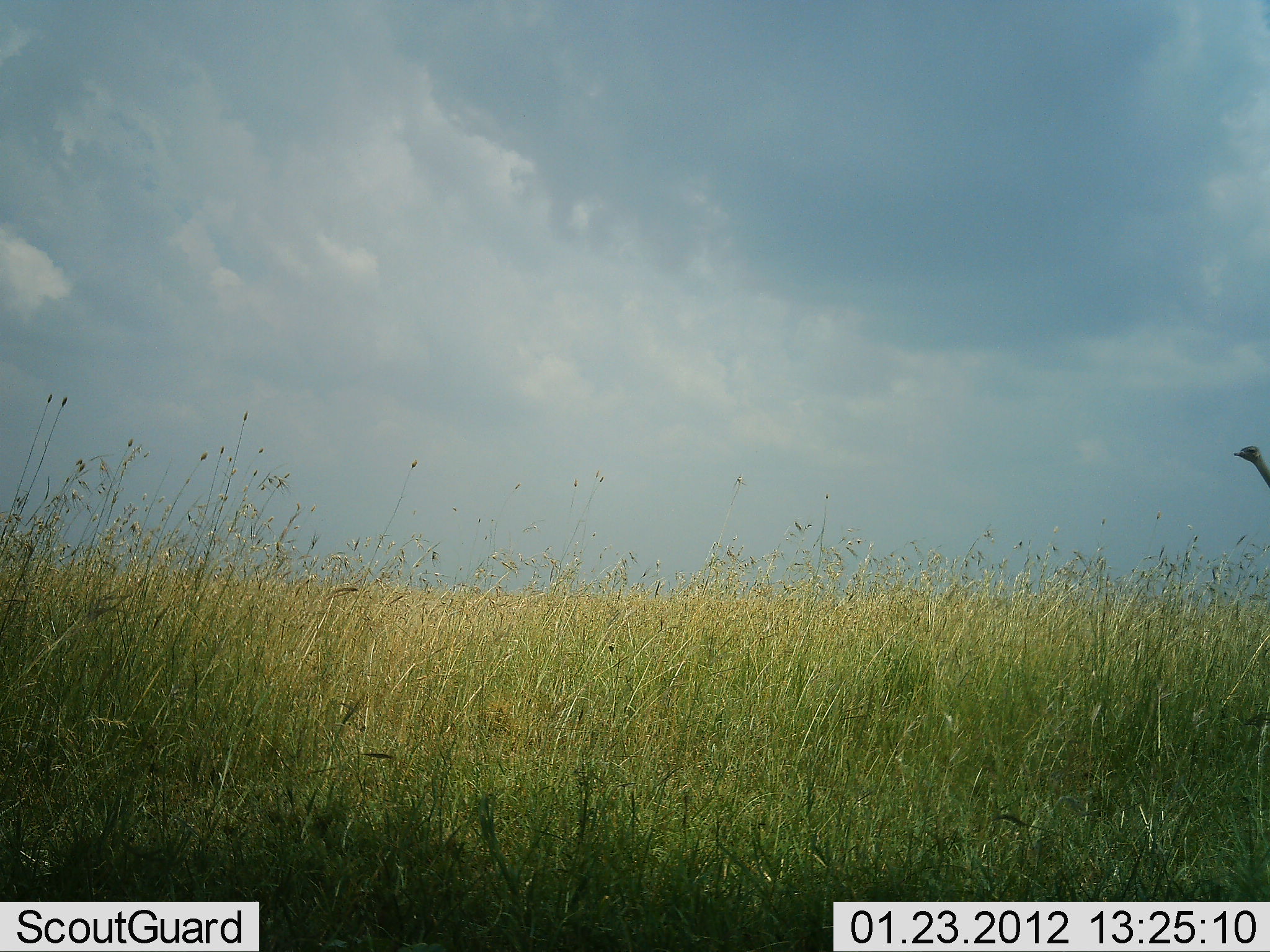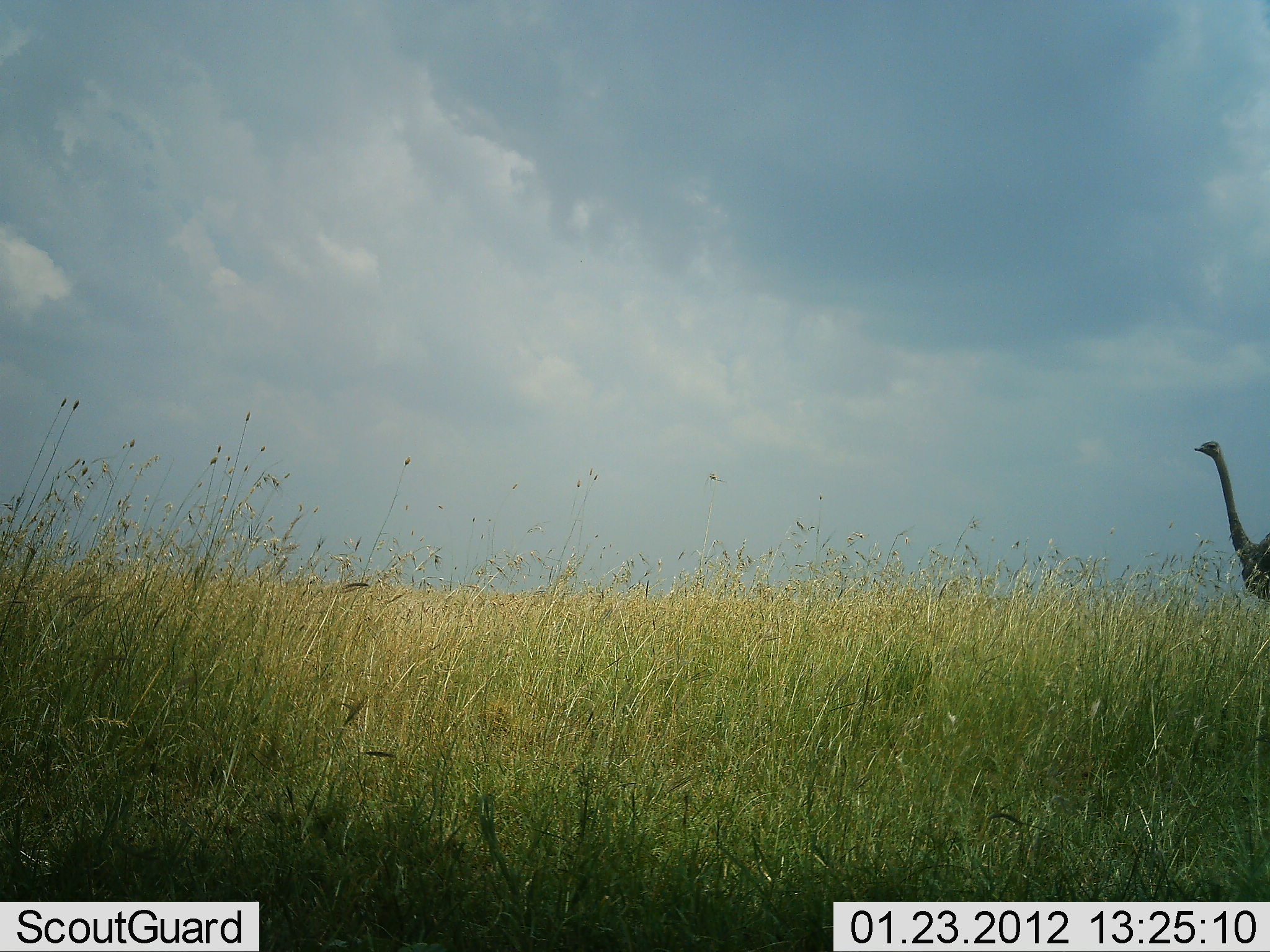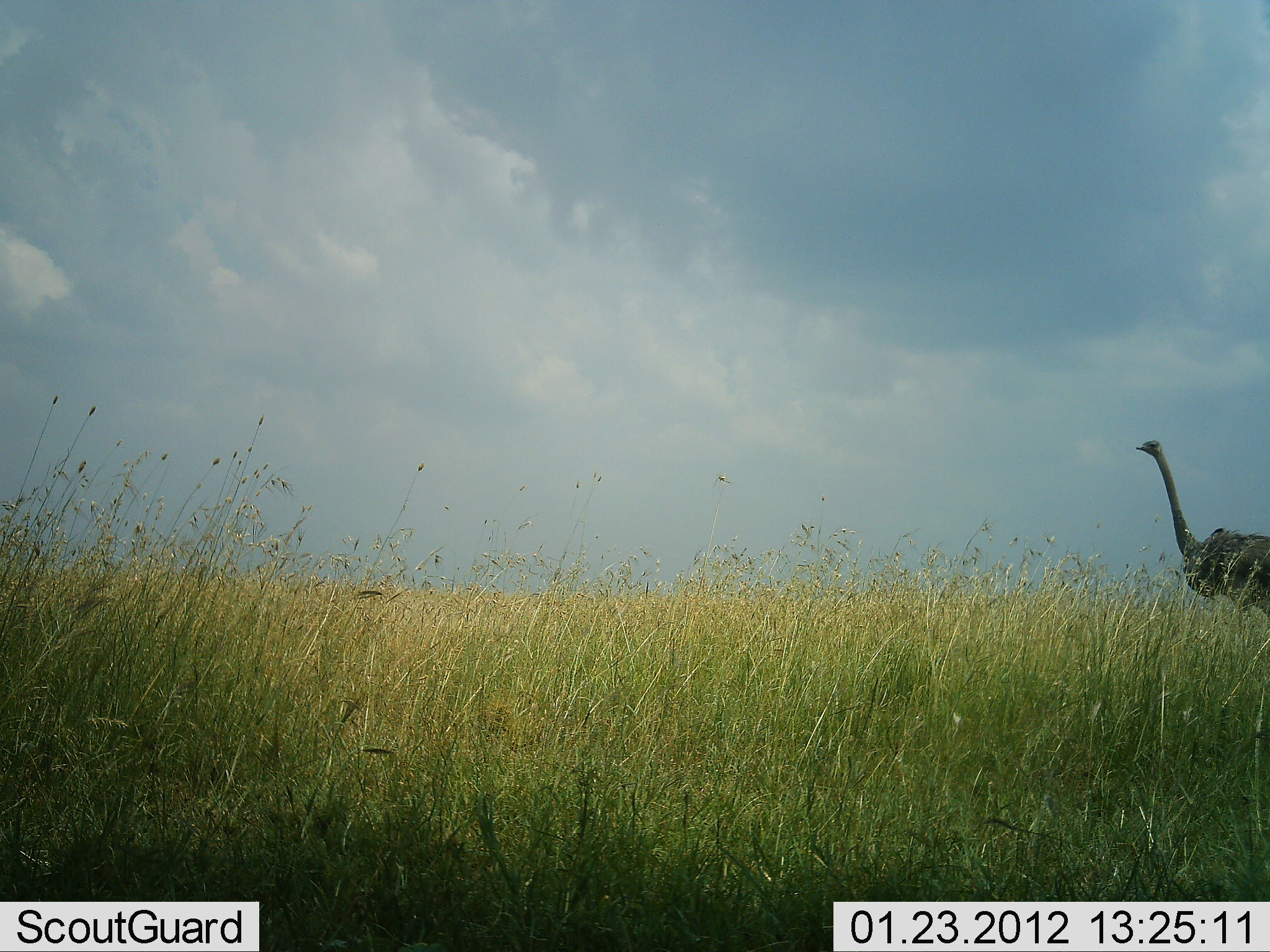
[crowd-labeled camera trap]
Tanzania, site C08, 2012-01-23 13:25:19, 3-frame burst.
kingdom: Animalia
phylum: Chordata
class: Aves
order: Struthioniformes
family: Struthionidae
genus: Struthio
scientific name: Struthio camelus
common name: ostrich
Ostrich (Struthio camelus), count 1. Behavior (volunteer vote fractions): standing 0%, resting 0%, moving 100%, interacting 0%. Young present (vote fraction): 0%. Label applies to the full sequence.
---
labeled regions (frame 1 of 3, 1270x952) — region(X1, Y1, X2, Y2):
animal: region(1233, 445, 1270, 489)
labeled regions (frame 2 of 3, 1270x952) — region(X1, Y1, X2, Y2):
animal: region(1194, 438, 1270, 601)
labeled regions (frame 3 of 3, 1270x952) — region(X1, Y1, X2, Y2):
animal: region(1136, 440, 1269, 618)